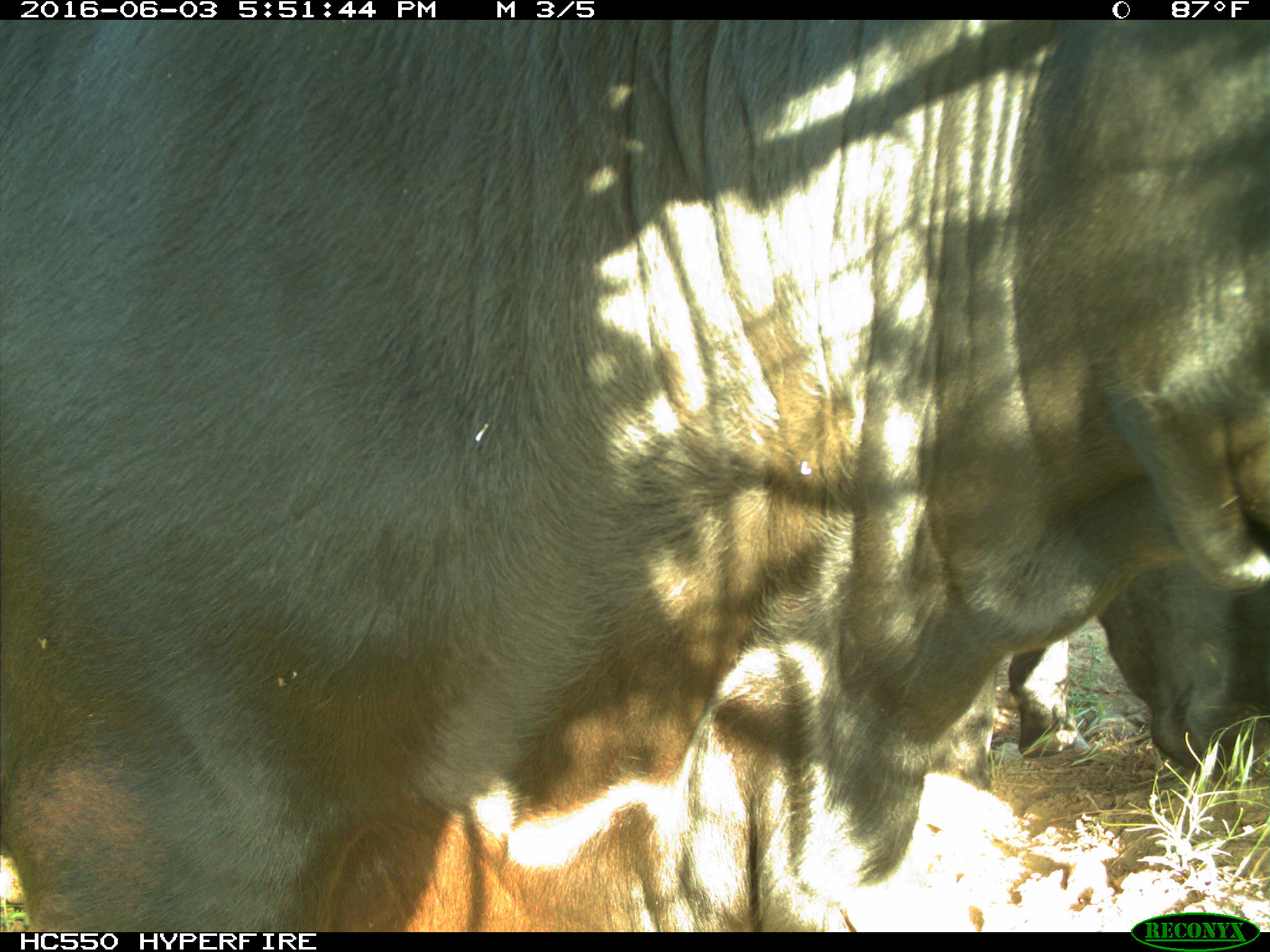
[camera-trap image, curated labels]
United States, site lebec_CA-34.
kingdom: Animalia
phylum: Chordata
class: Mammalia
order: Artiodactyla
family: Bovidae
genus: Bos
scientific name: Bos taurus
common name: domestic cow